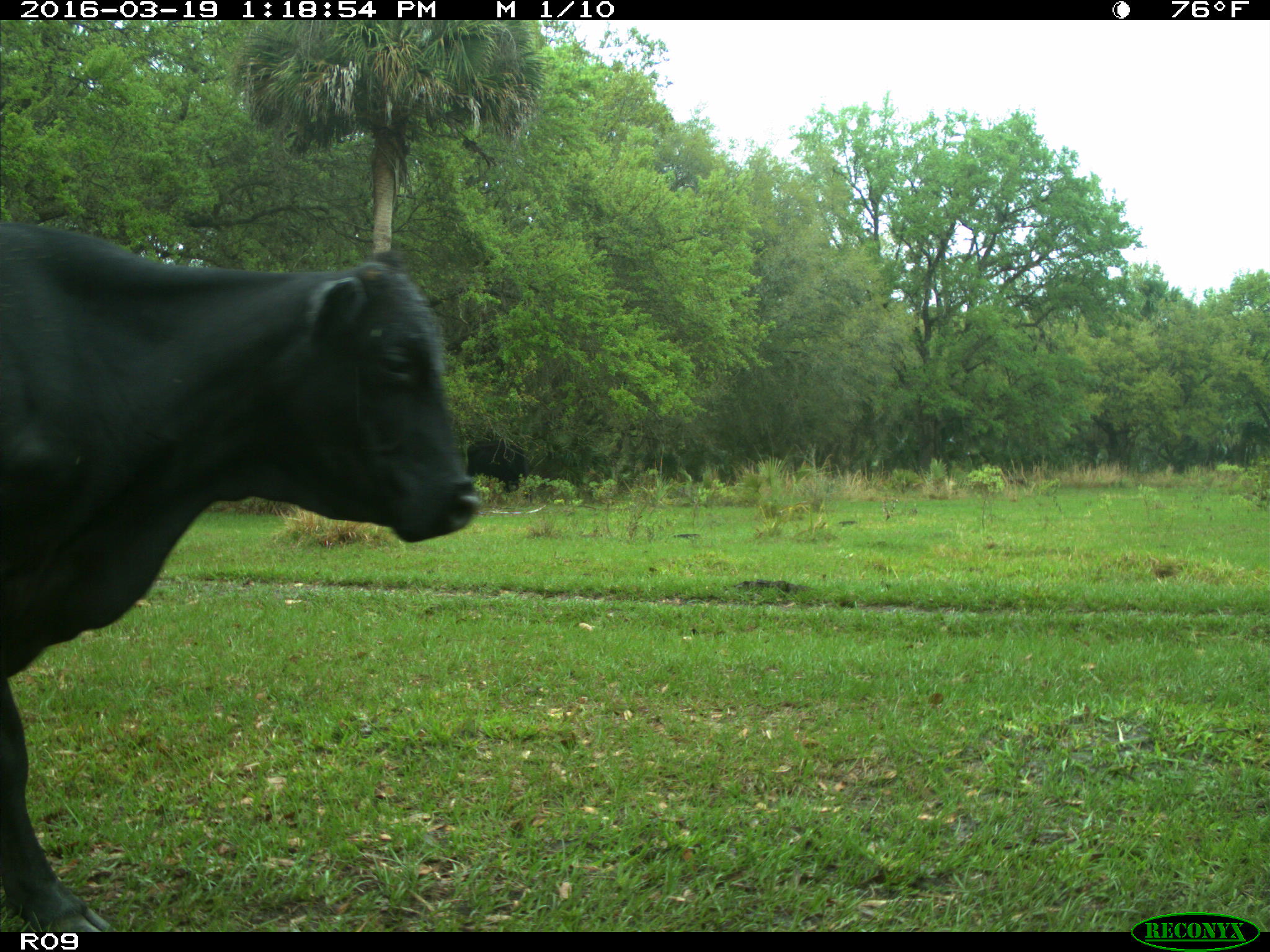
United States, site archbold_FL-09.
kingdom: Animalia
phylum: Chordata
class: Mammalia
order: Artiodactyla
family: Bovidae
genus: Bos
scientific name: Bos taurus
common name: domestic cow